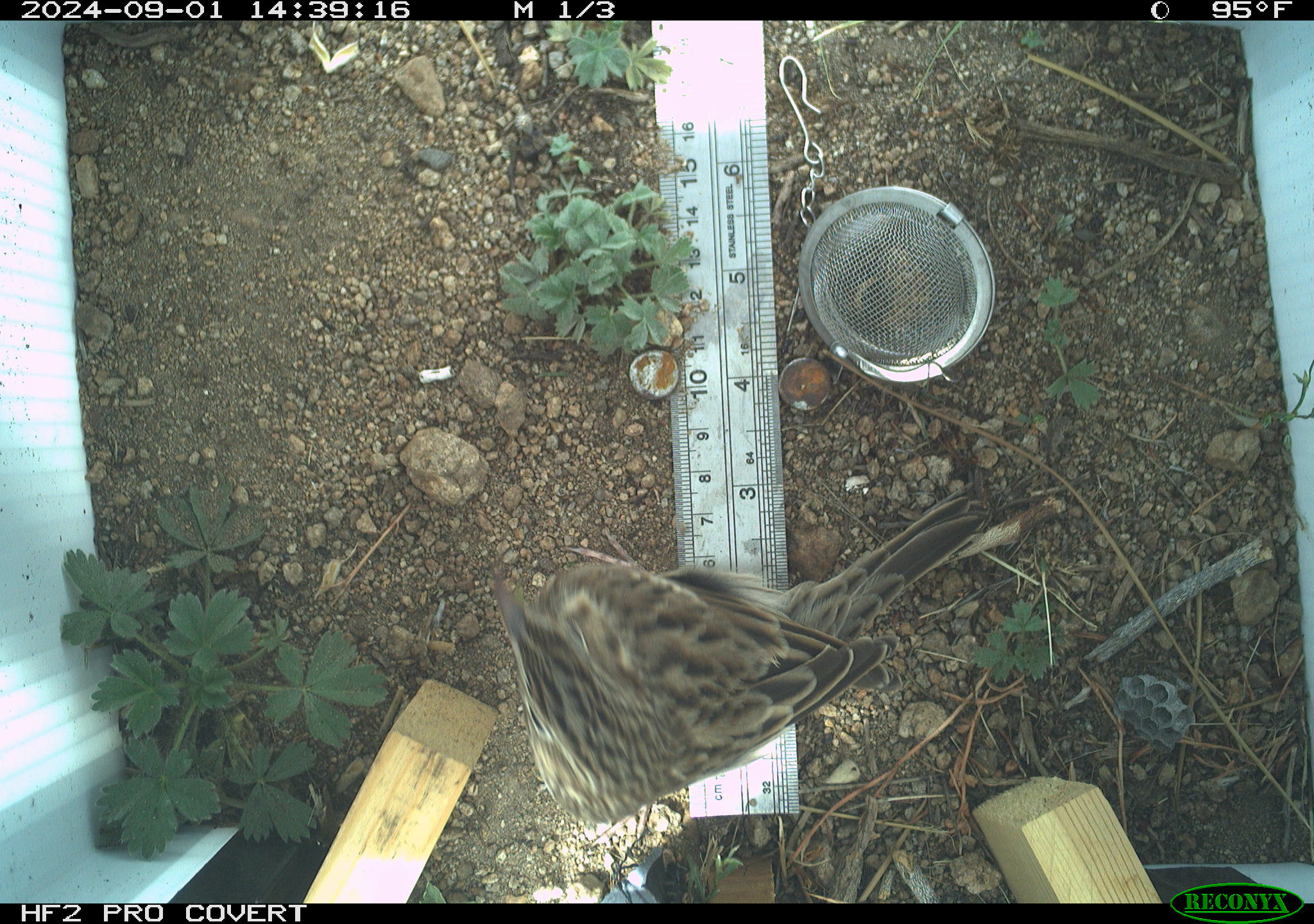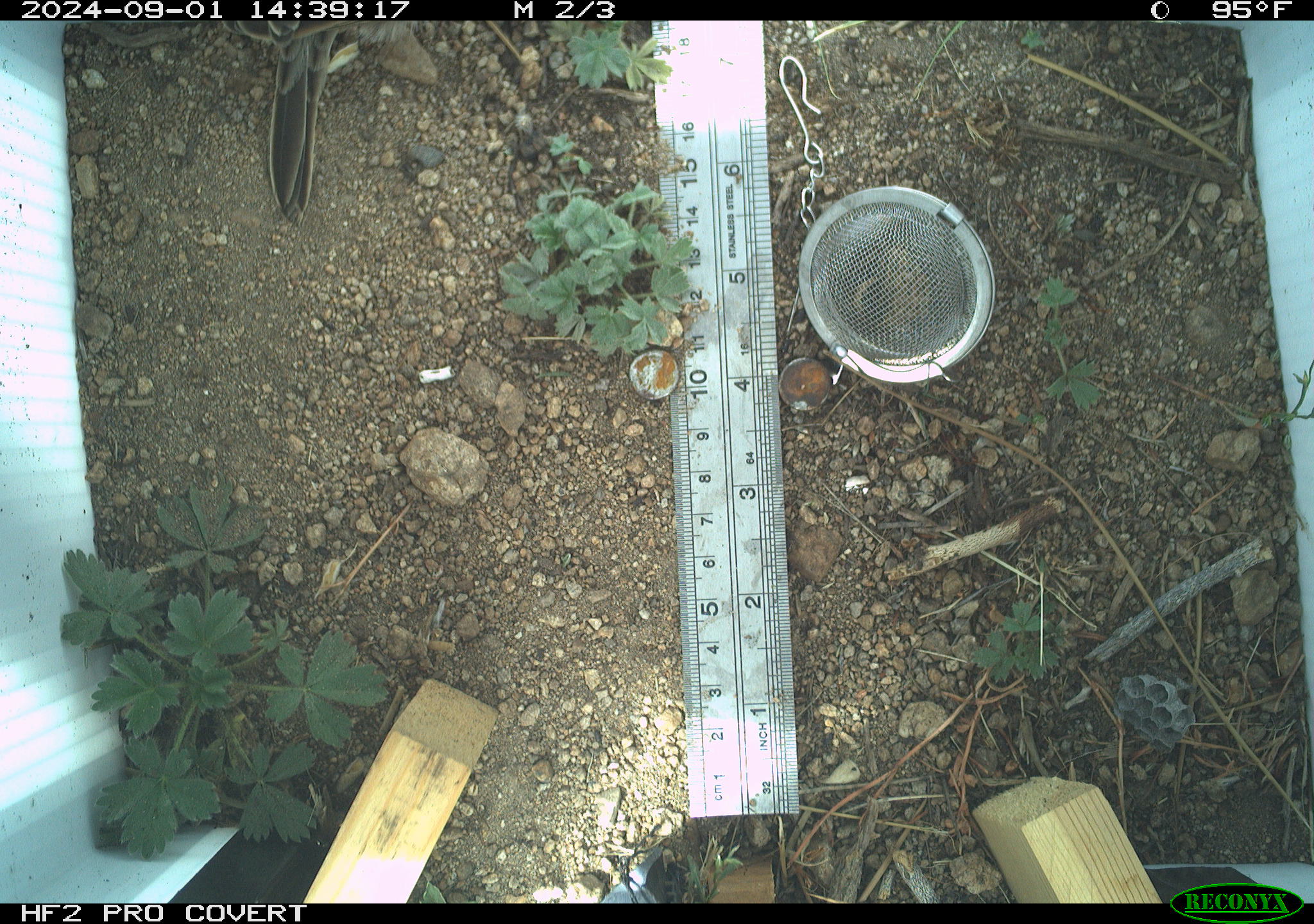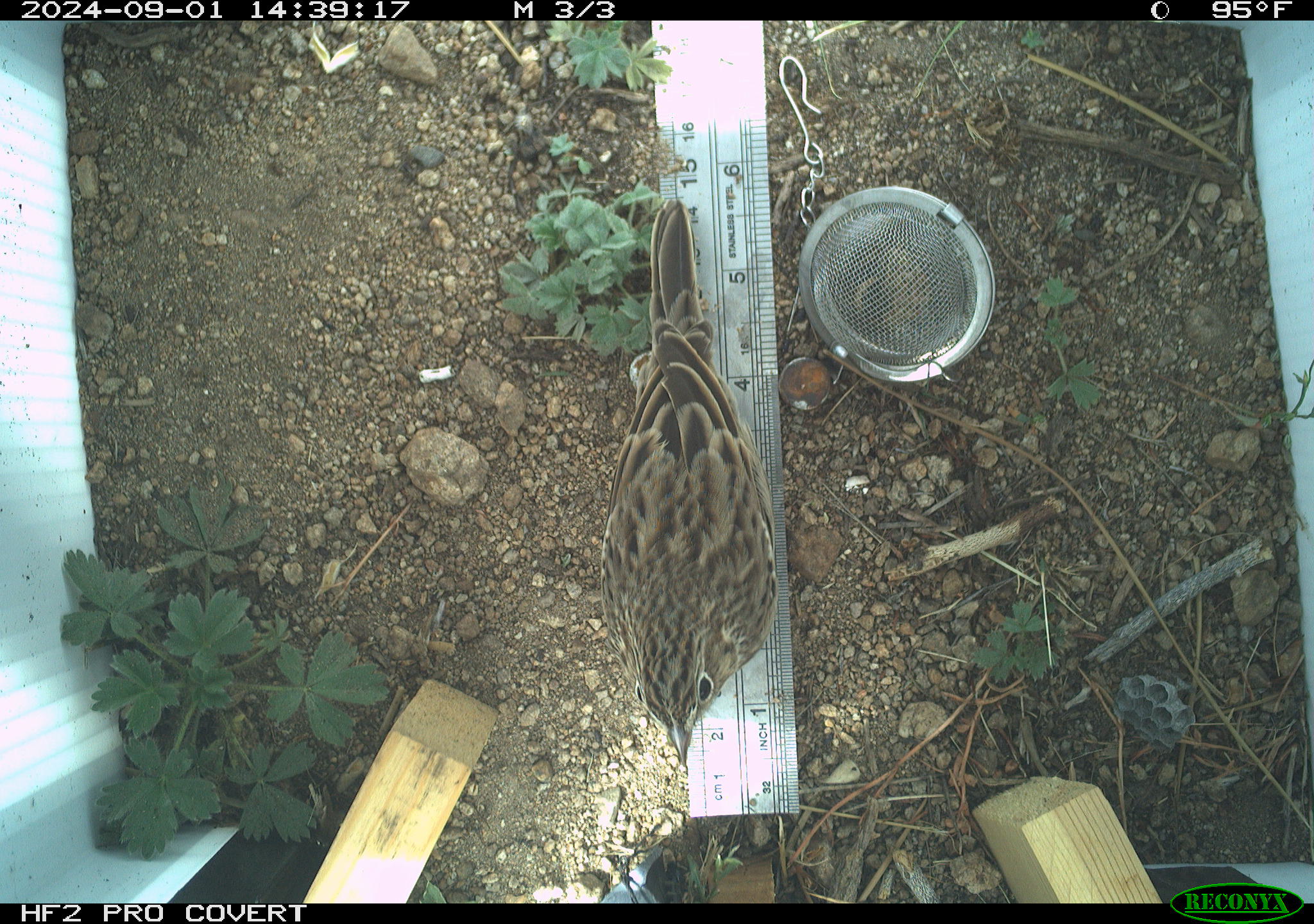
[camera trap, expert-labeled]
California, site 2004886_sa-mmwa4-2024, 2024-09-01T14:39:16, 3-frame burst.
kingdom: Animalia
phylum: Chordata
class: Aves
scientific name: Aves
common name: bird